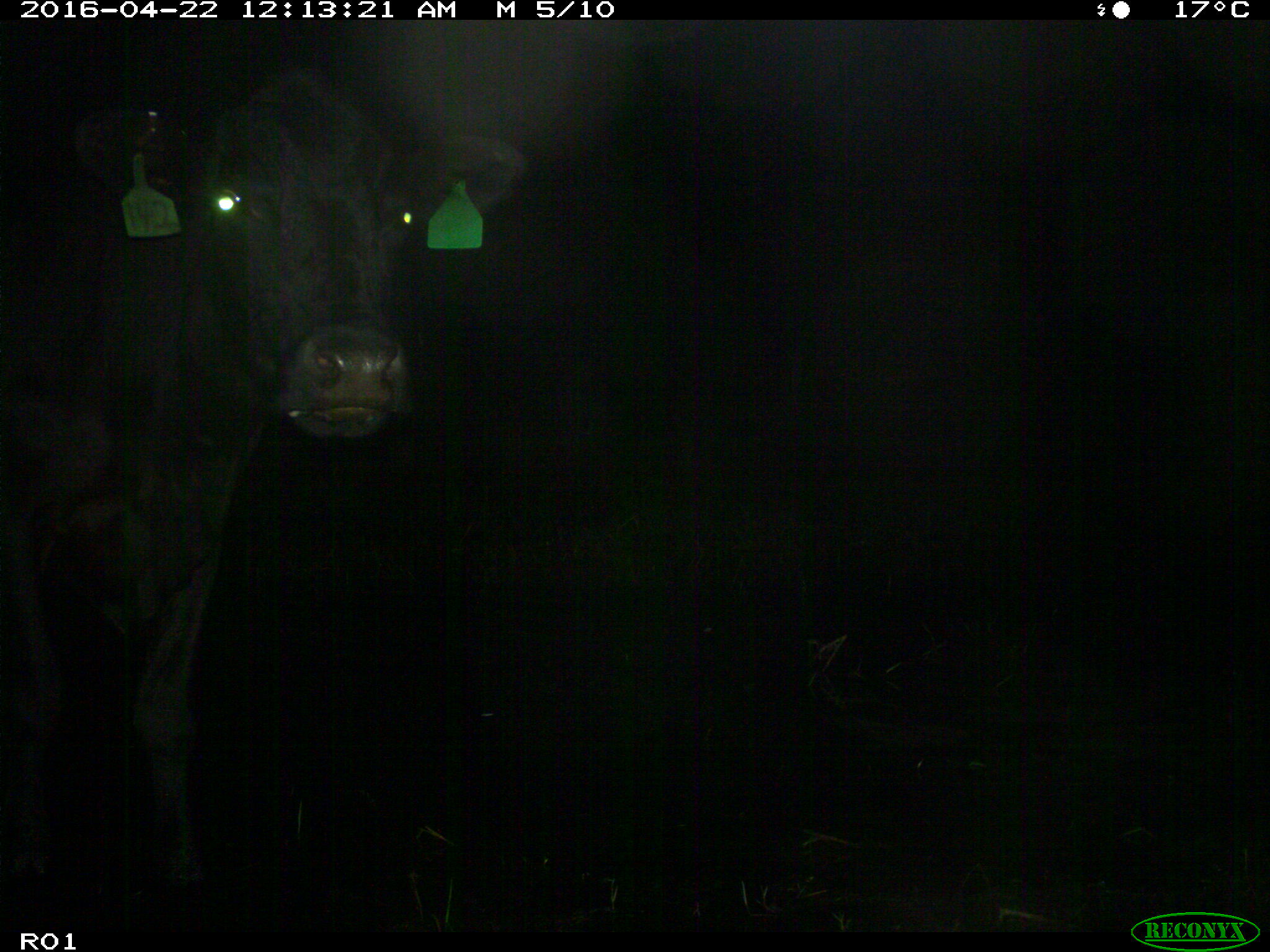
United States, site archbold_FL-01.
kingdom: Animalia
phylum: Chordata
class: Mammalia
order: Artiodactyla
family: Bovidae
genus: Bos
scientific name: Bos taurus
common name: domestic cow